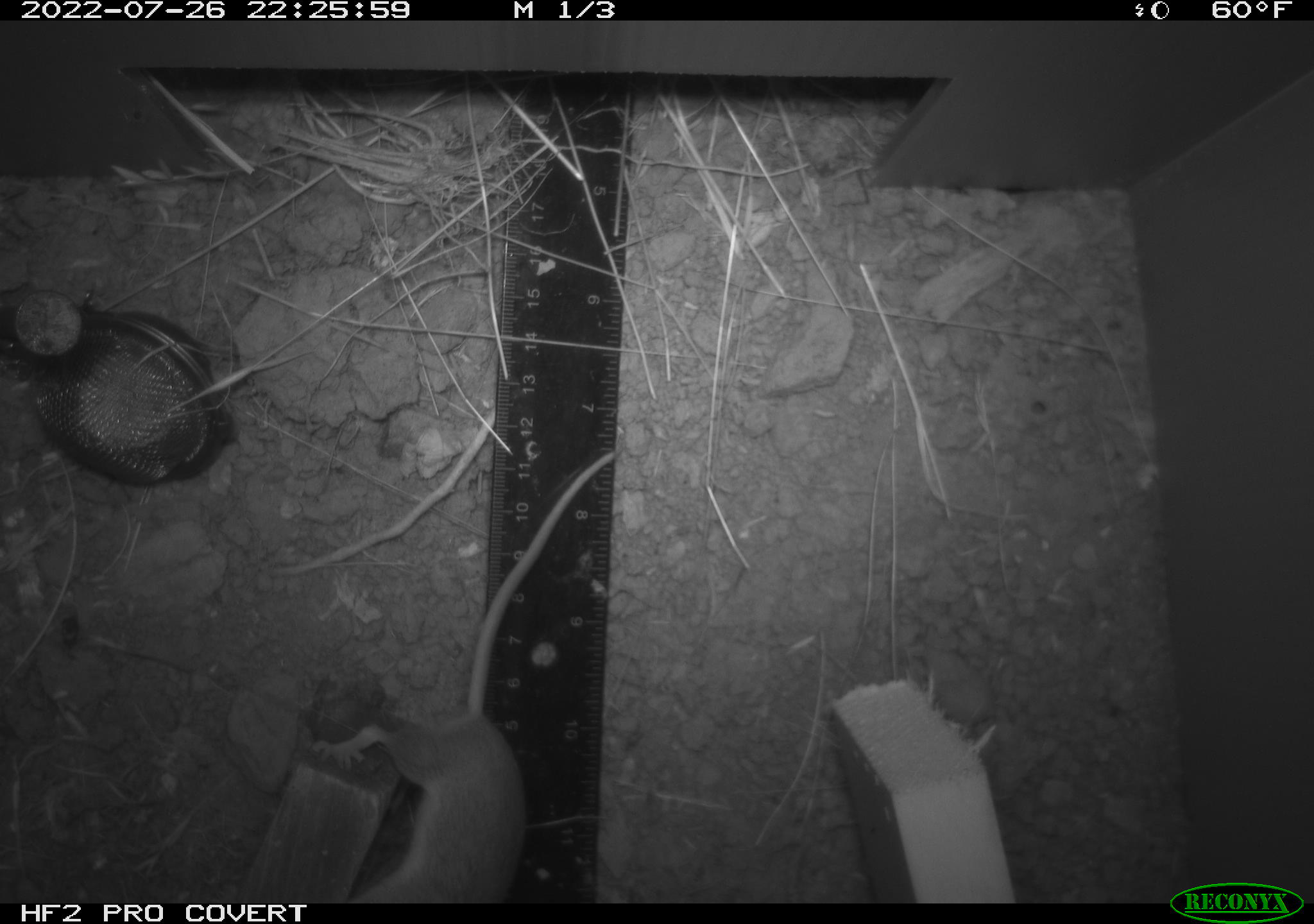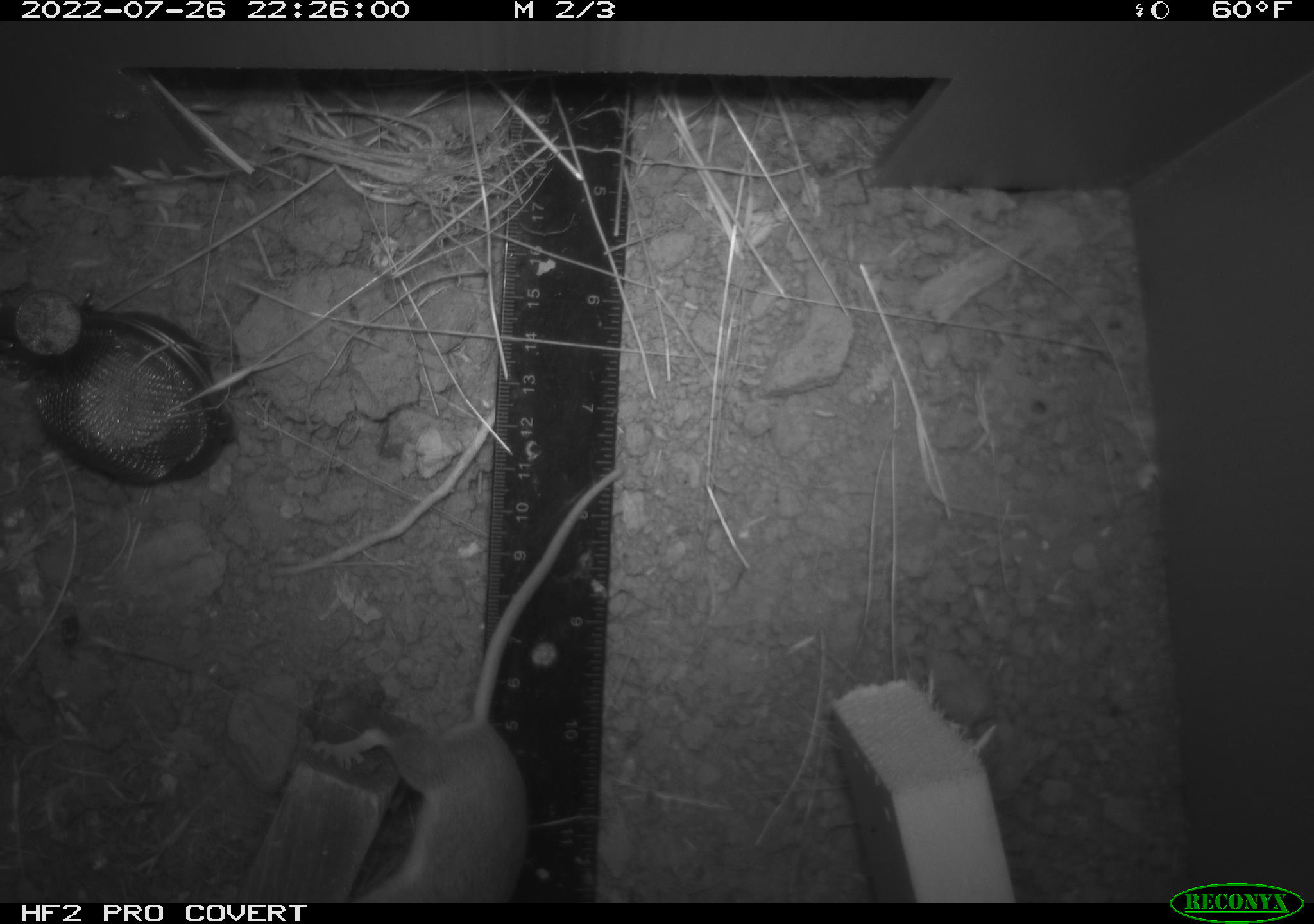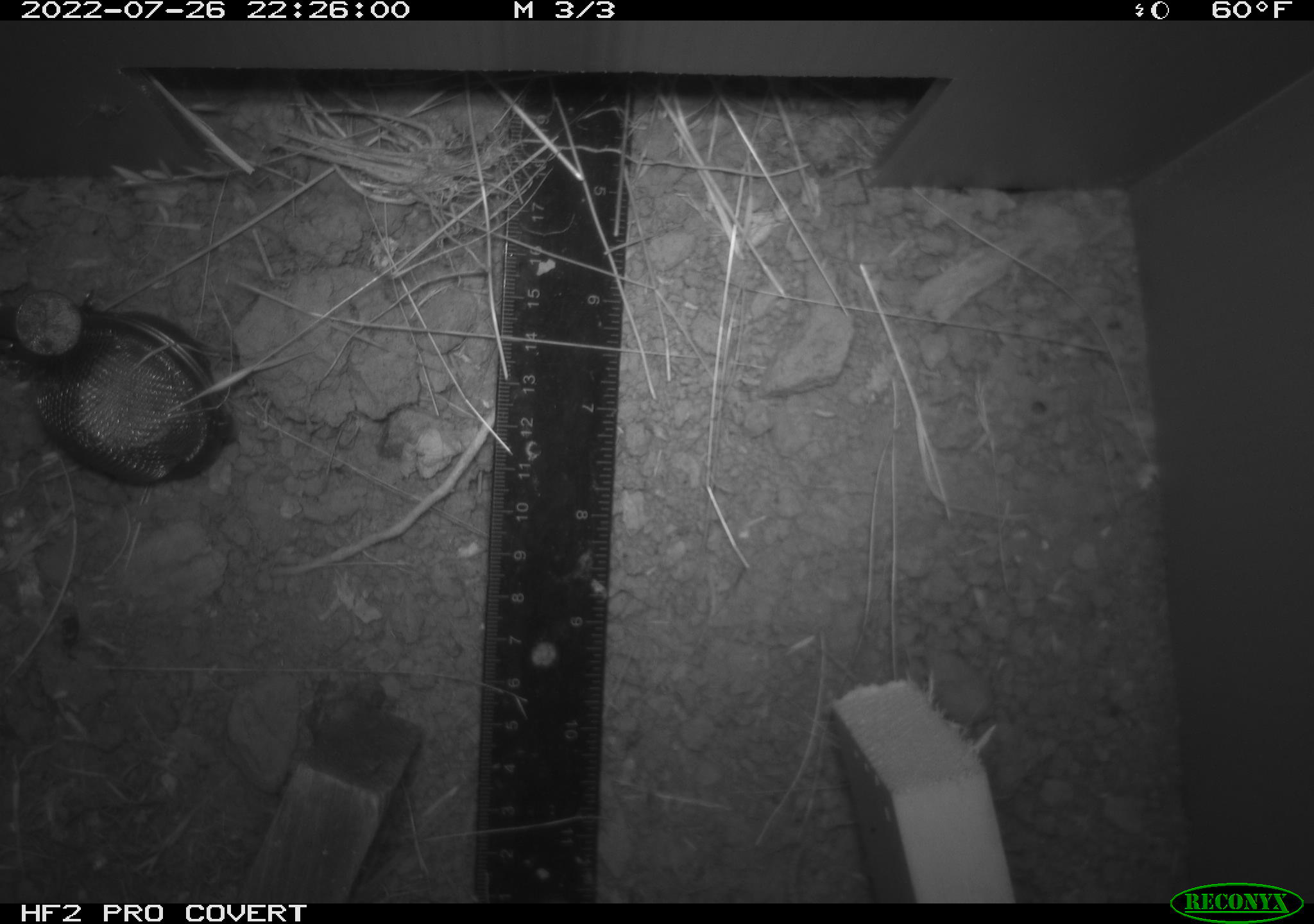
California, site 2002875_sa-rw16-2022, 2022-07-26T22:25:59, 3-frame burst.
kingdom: Animalia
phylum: Chordata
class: Mammalia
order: Rodentia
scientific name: Rodentia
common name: mouse species